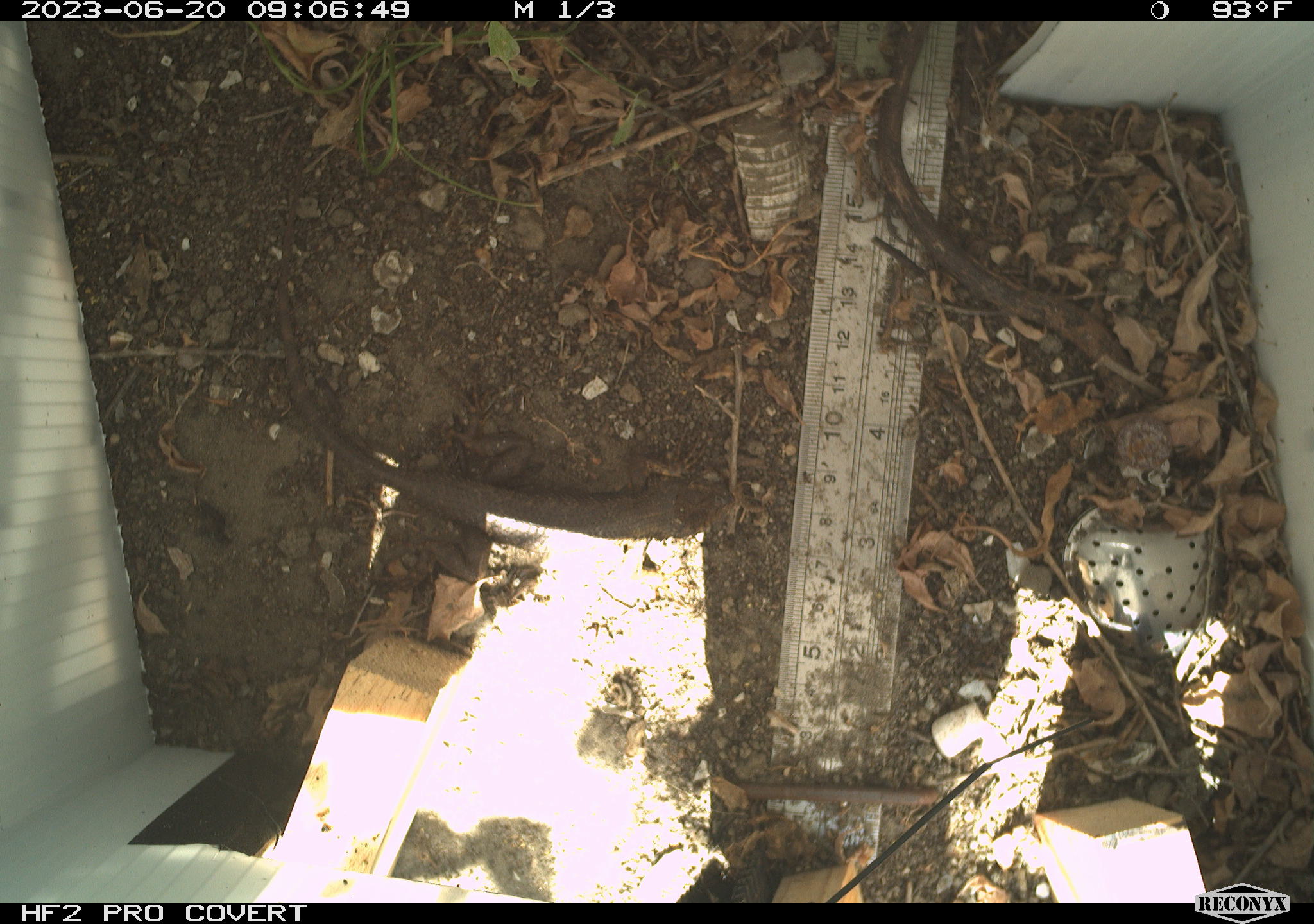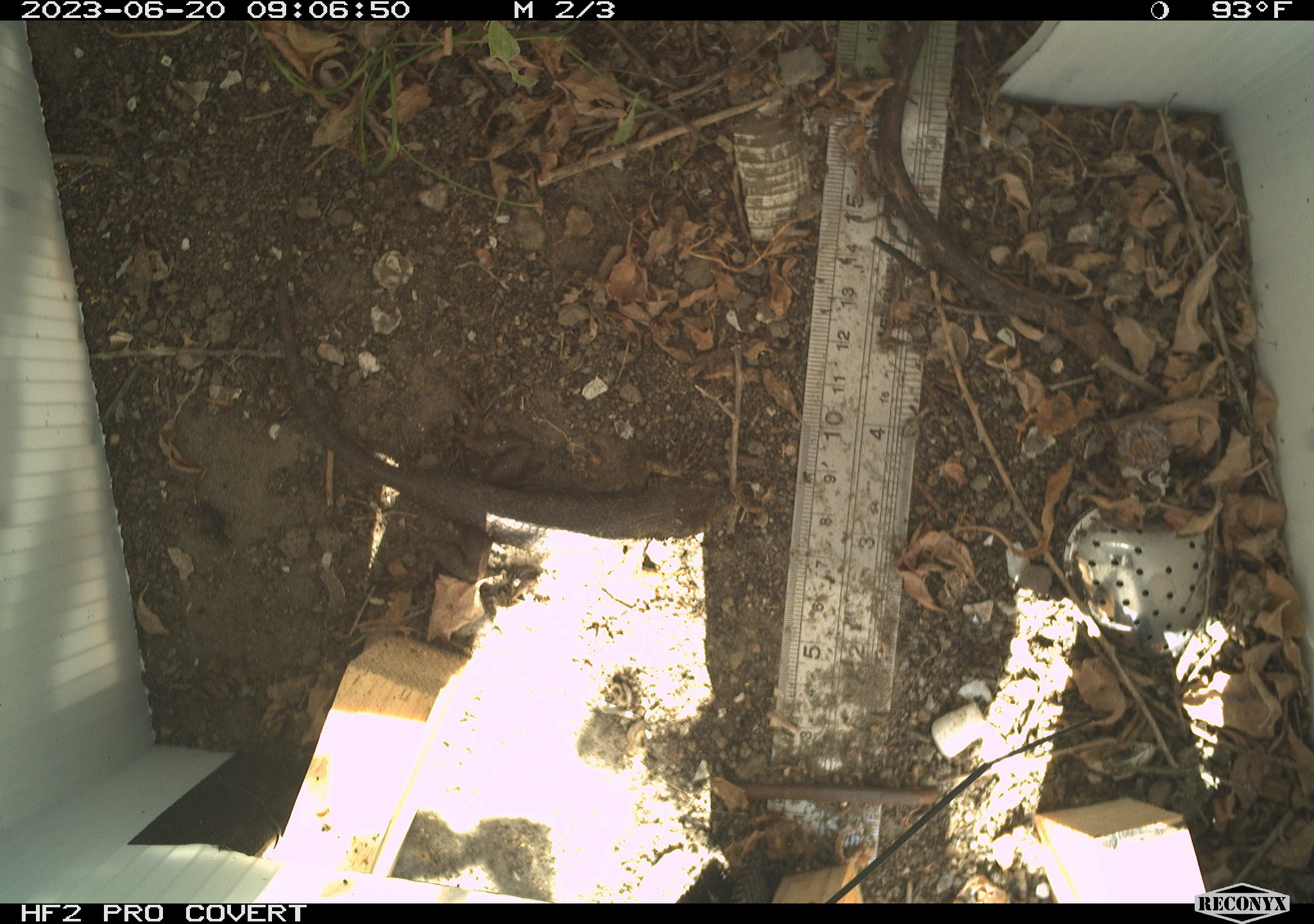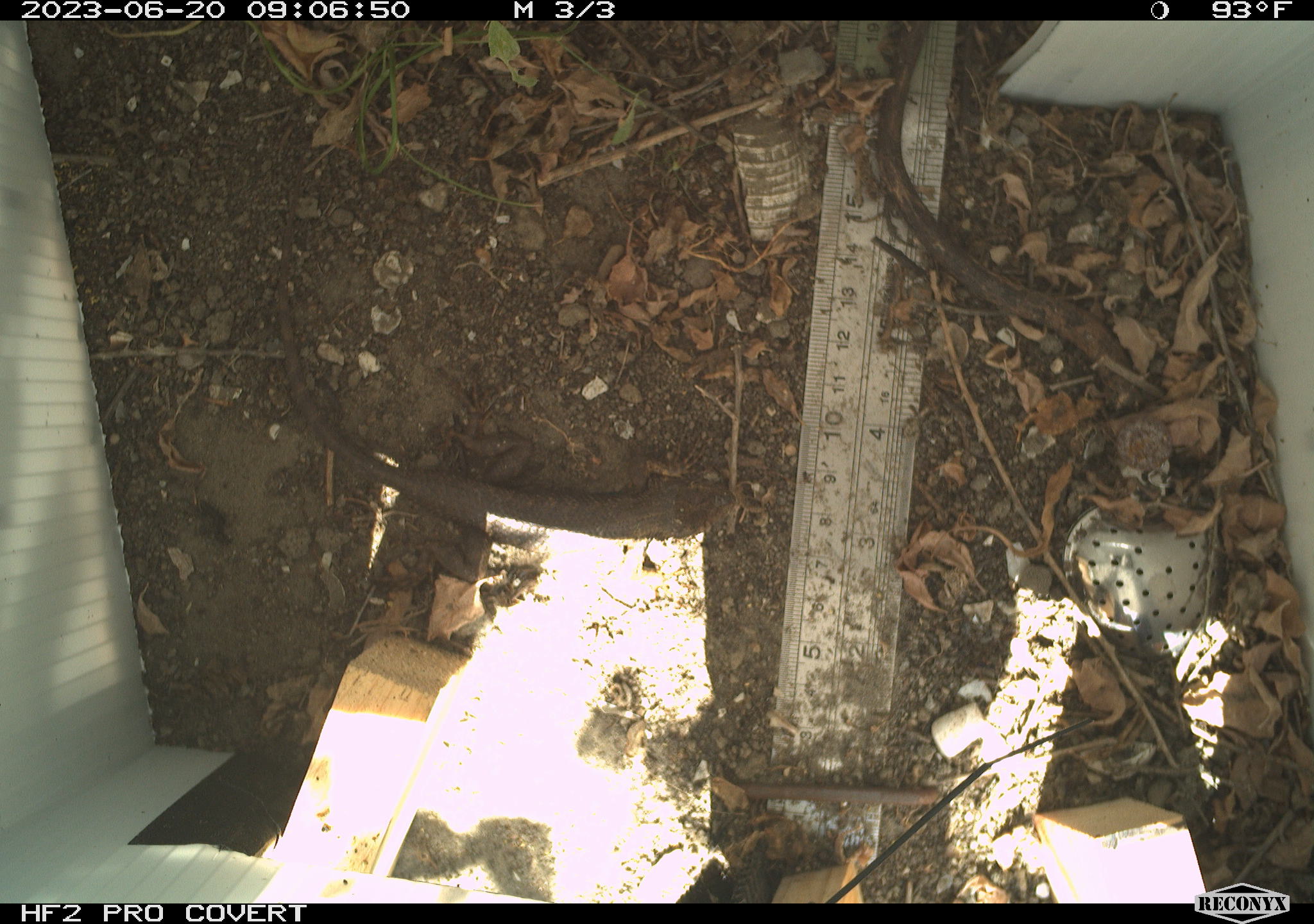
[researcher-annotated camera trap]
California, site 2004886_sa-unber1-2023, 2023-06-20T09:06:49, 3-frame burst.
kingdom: Animalia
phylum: Chordata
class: Reptilia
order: Squamata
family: Phrynosomatidae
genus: Sceloporus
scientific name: Sceloporus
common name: spiny lizards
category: sceloporus species